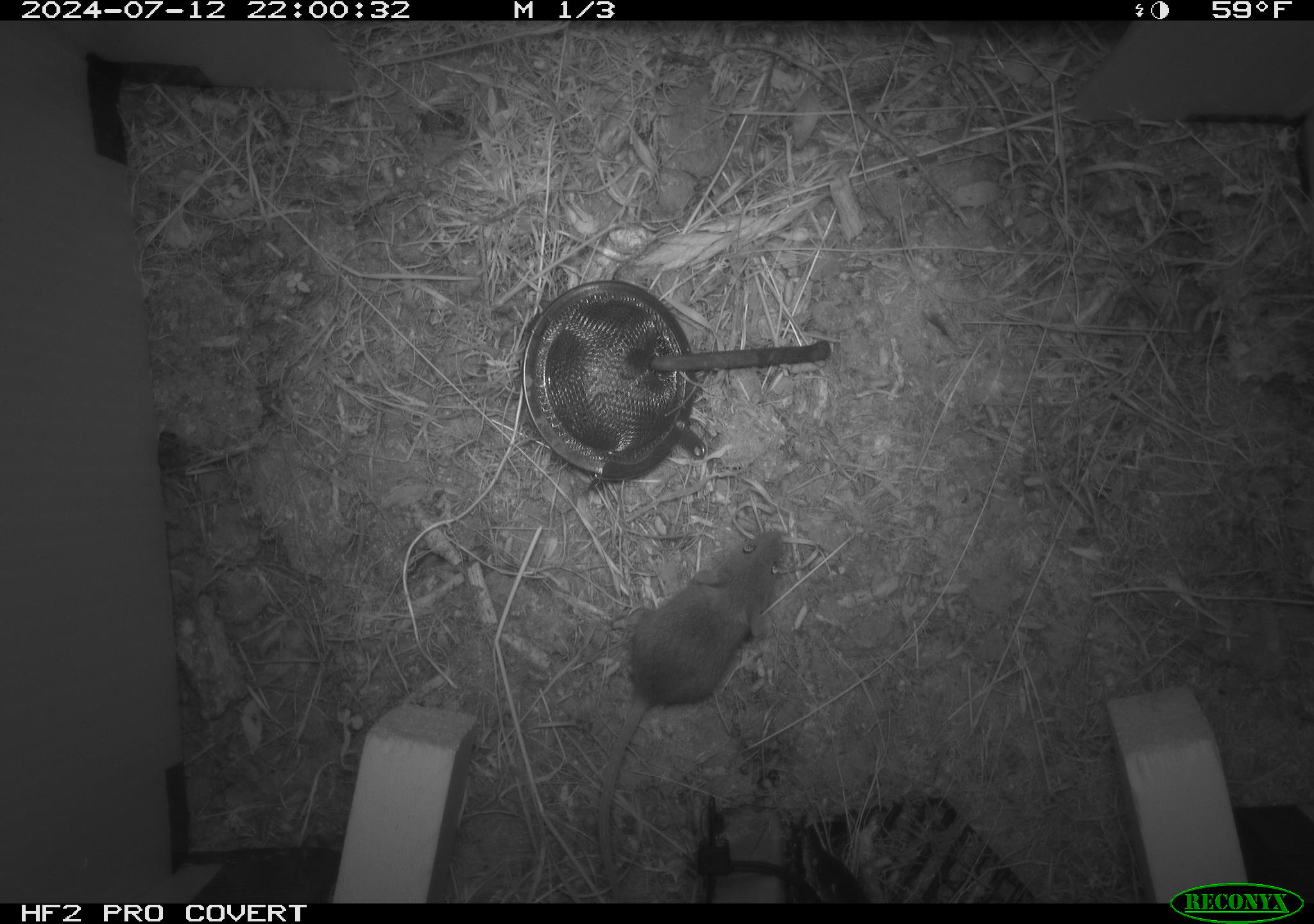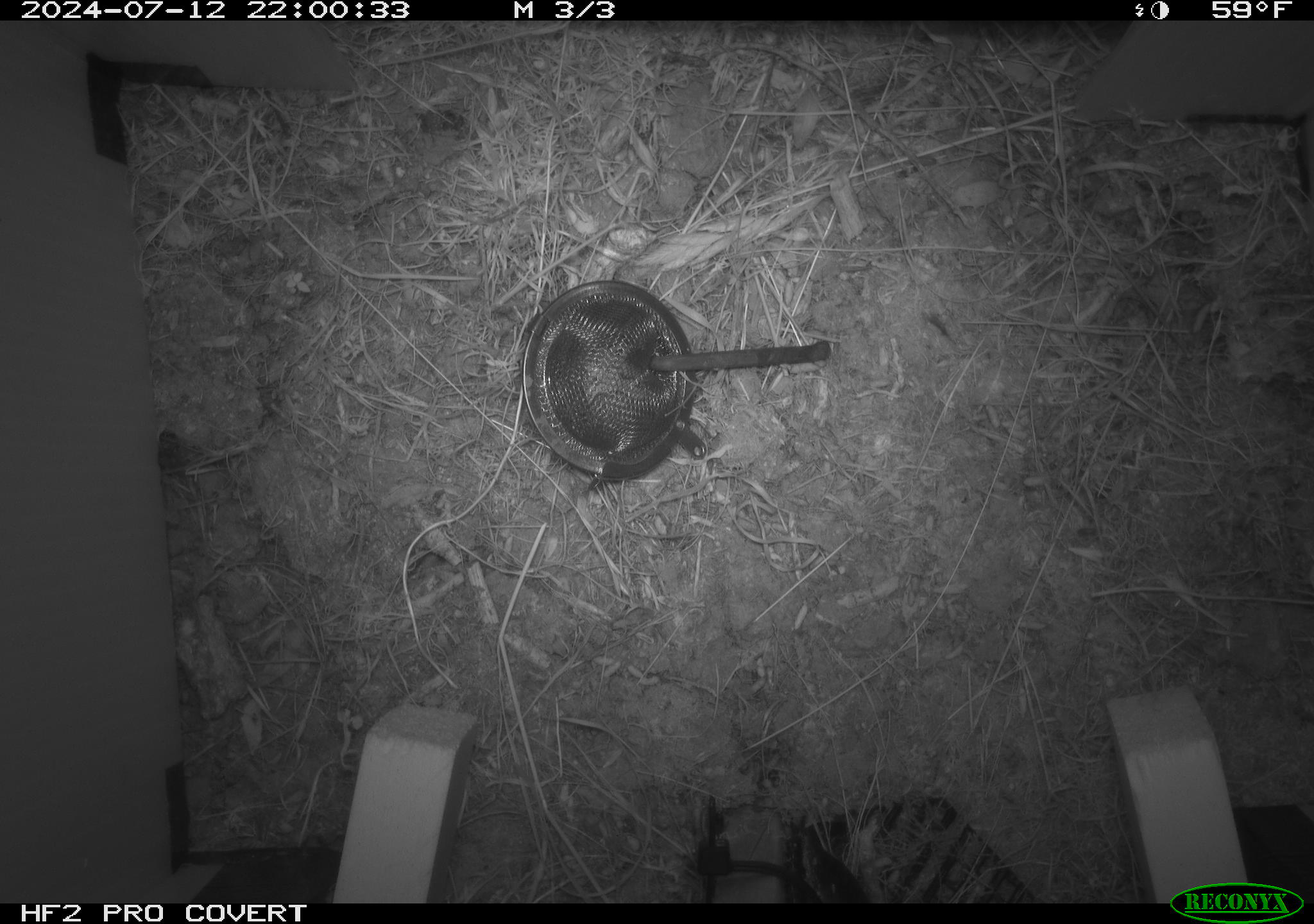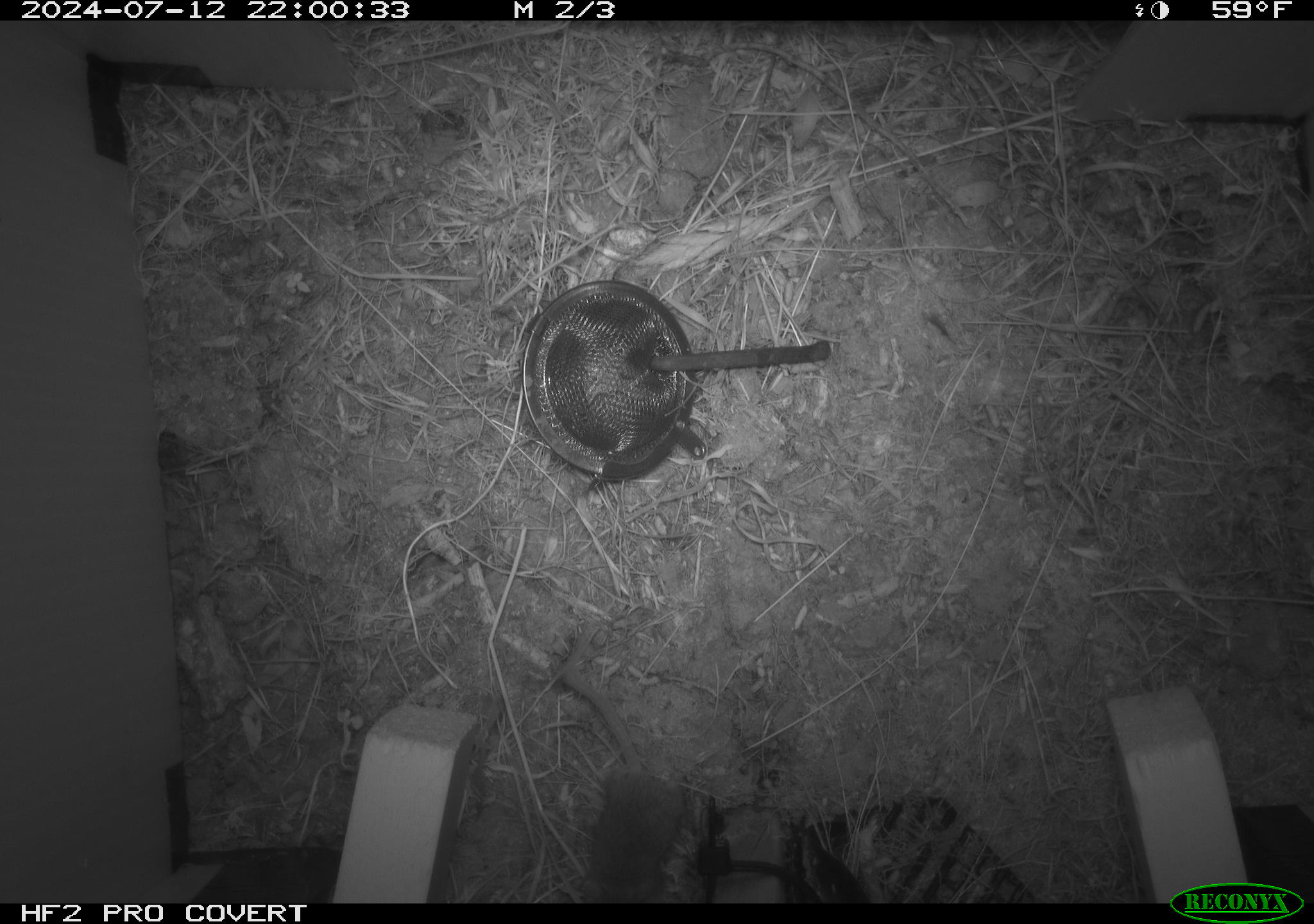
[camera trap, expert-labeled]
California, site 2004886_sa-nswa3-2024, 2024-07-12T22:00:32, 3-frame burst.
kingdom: Animalia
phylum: Chordata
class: Mammalia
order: Rodentia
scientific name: Rodentia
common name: rodent